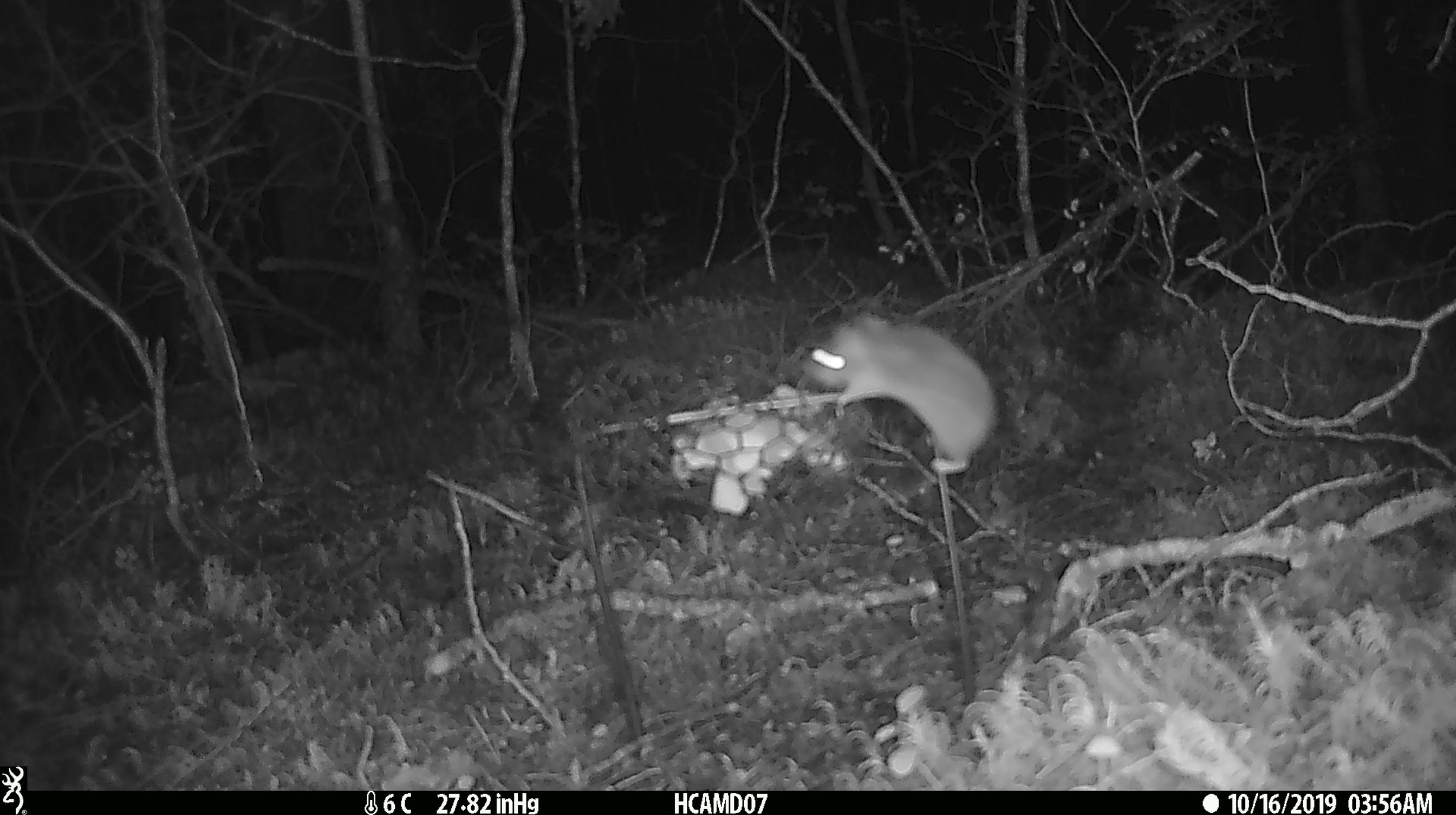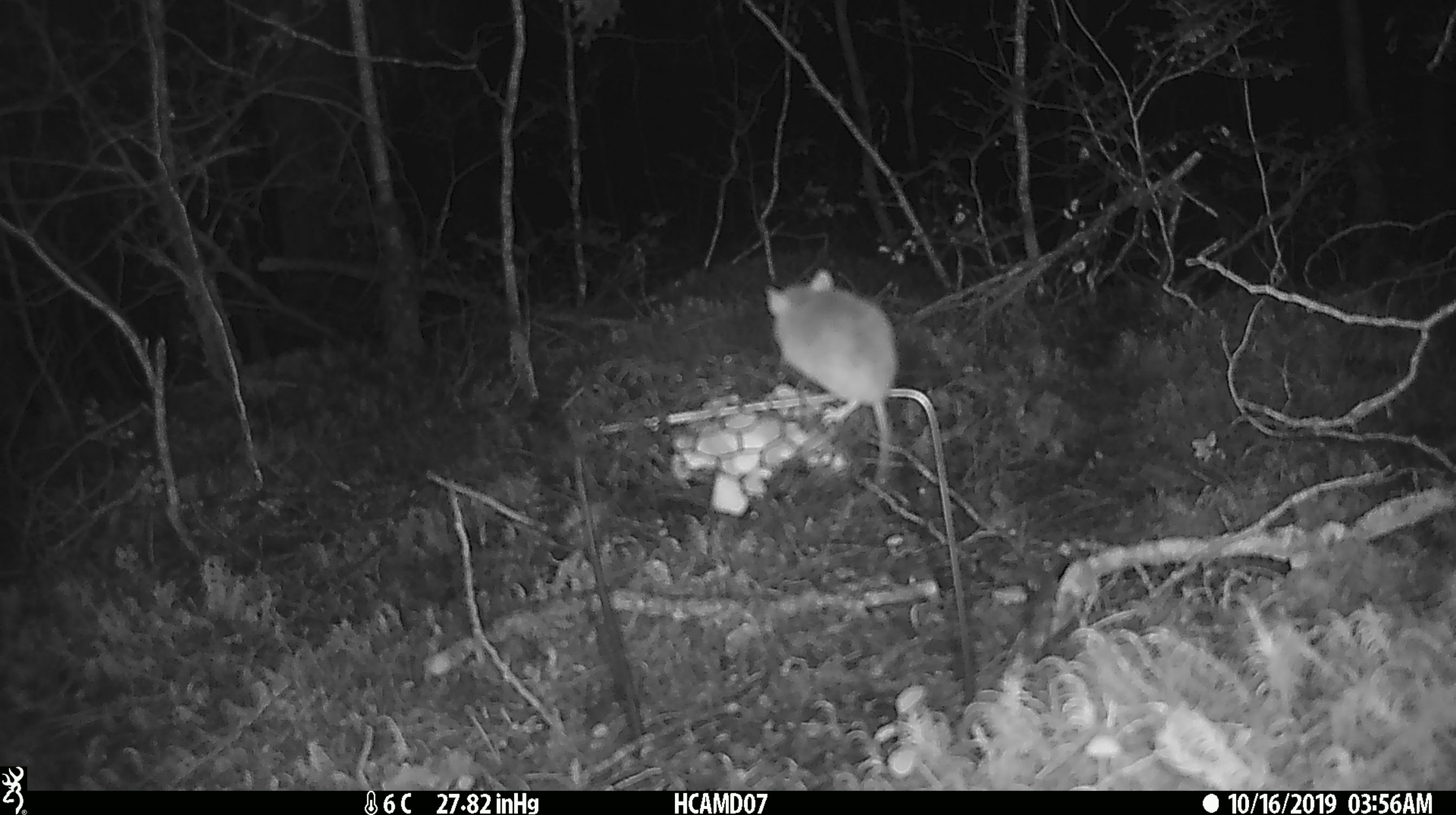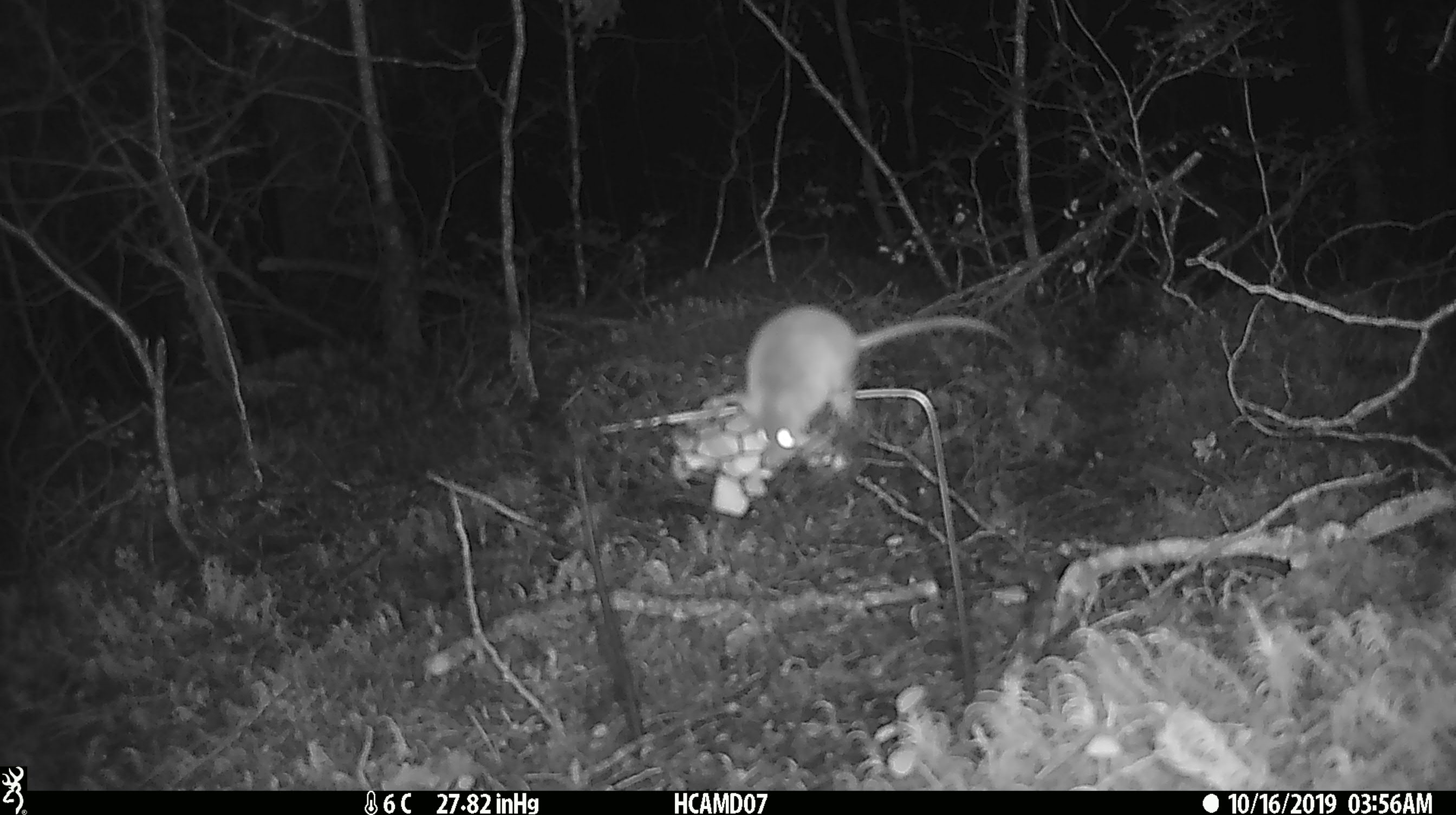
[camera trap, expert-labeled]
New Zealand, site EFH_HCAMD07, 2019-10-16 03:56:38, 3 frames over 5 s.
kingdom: Animalia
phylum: Chordata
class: Mammalia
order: Rodentia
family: Muridae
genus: Mus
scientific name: Mus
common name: mouse